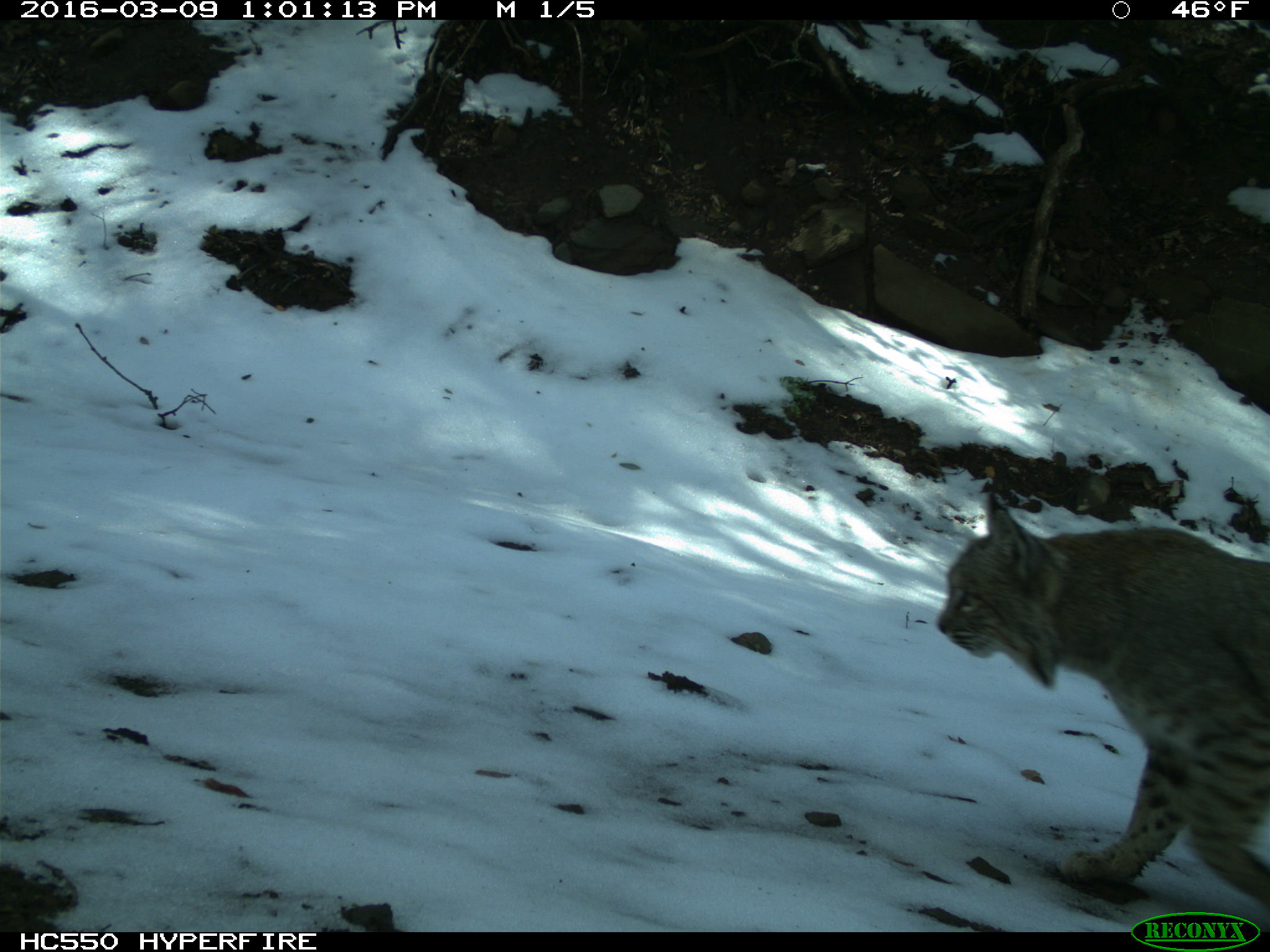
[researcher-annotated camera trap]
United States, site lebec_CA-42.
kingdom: Animalia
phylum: Chordata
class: Mammalia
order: Carnivora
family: Felidae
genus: Lynx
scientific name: Lynx rufus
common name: bobcat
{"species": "Lynx rufus (bobcat)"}